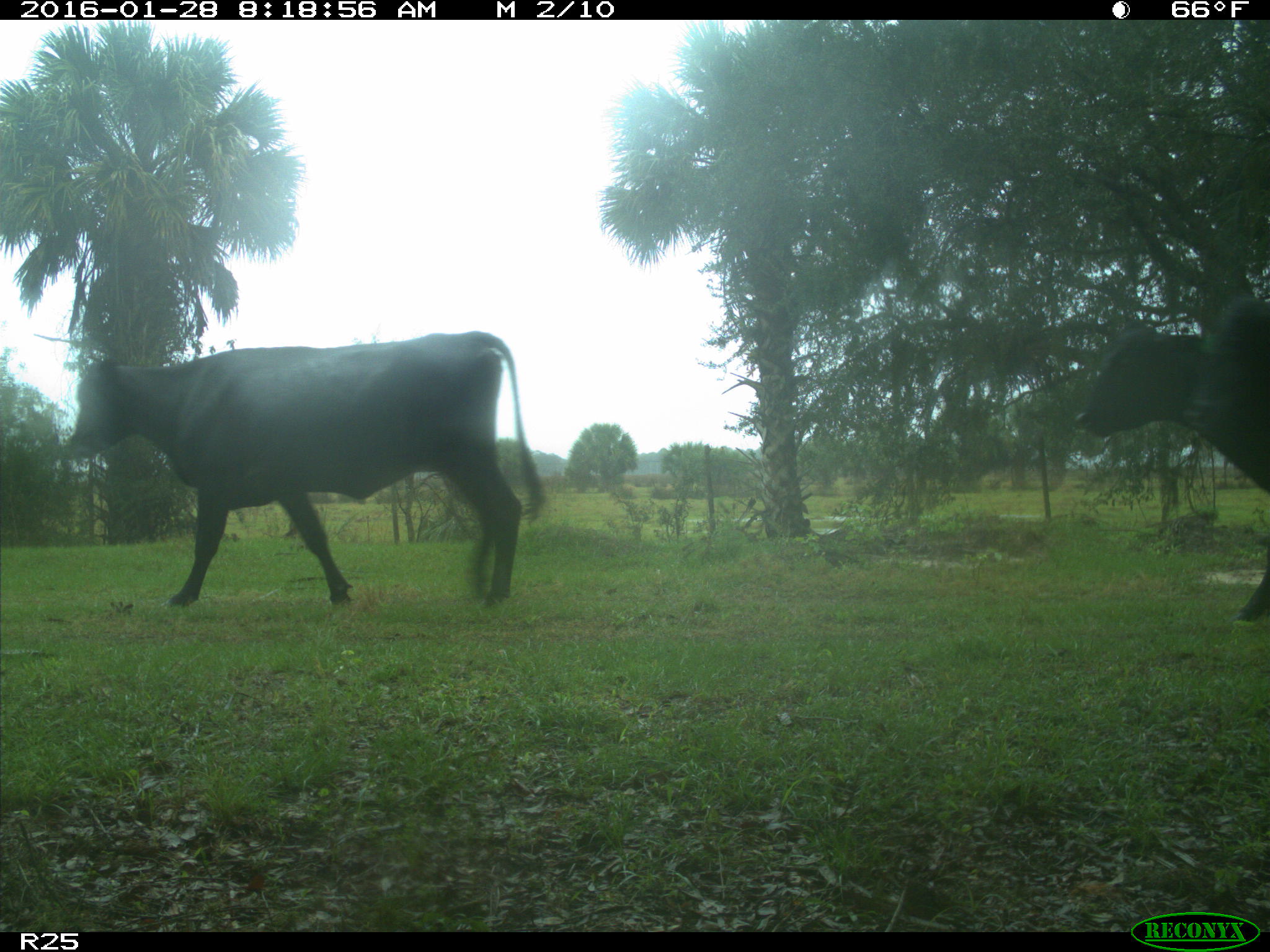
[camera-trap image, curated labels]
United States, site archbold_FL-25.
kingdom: Animalia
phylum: Chordata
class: Mammalia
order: Artiodactyla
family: Bovidae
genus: Bos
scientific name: Bos taurus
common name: domestic cow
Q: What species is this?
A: Bos taurus (domestic cow).